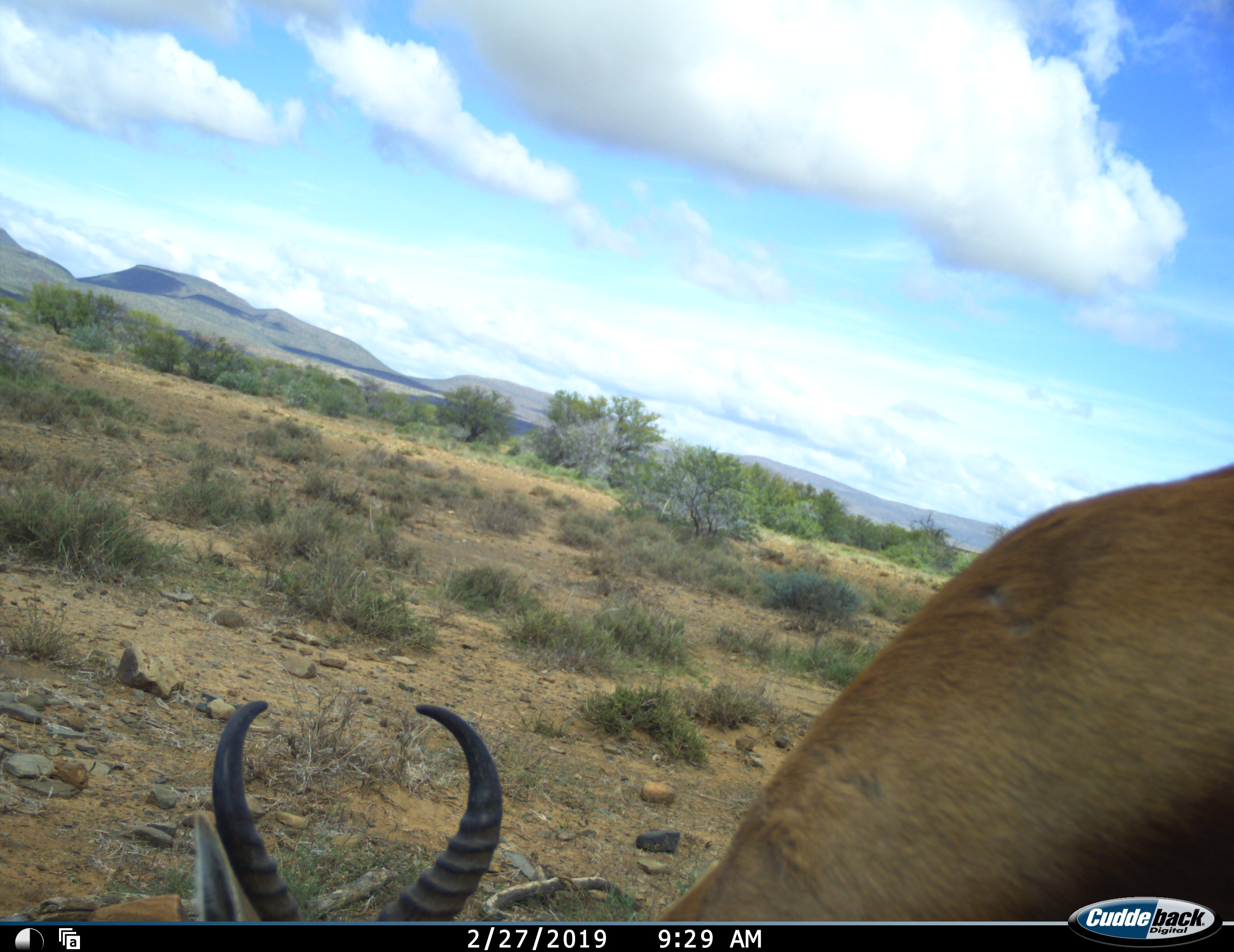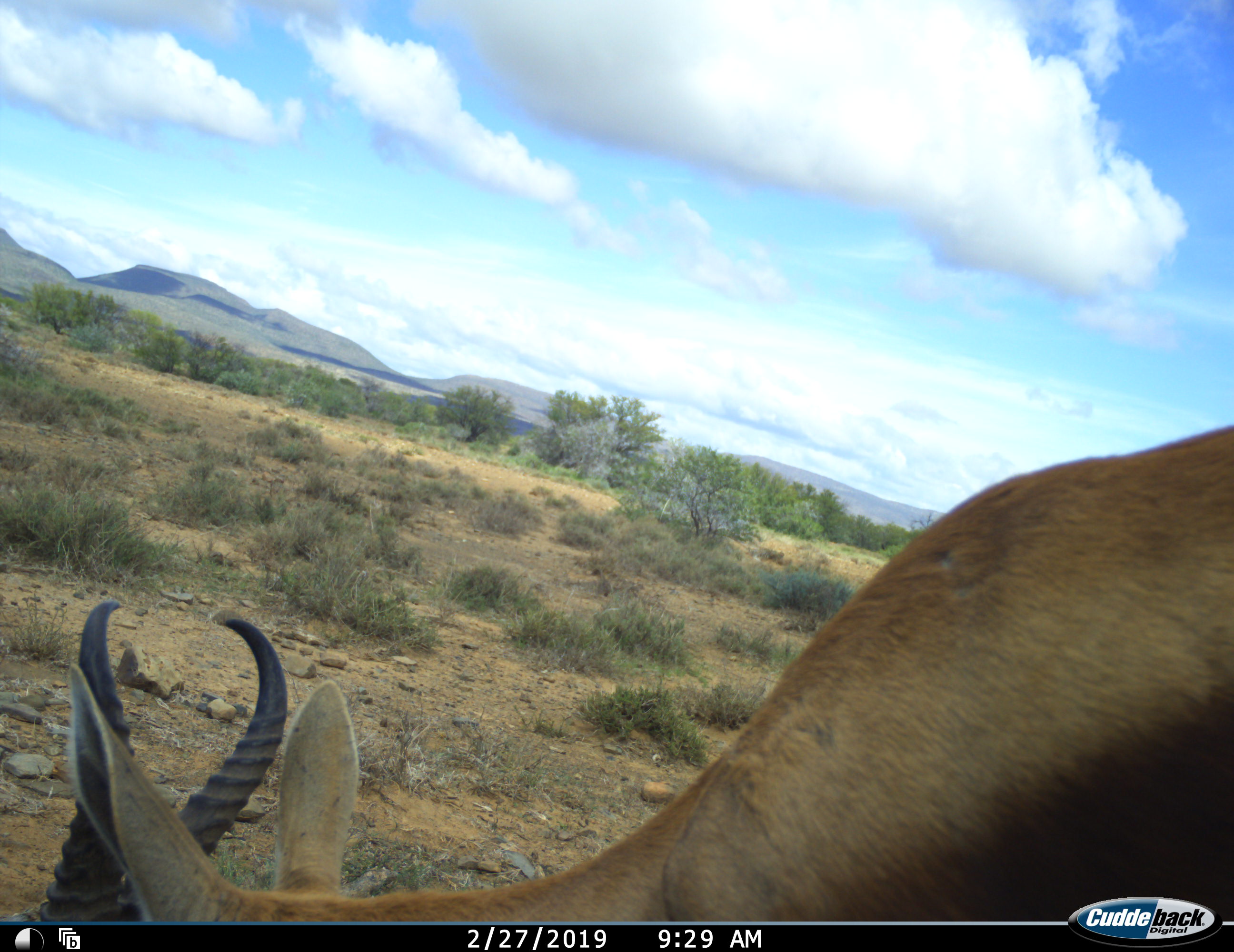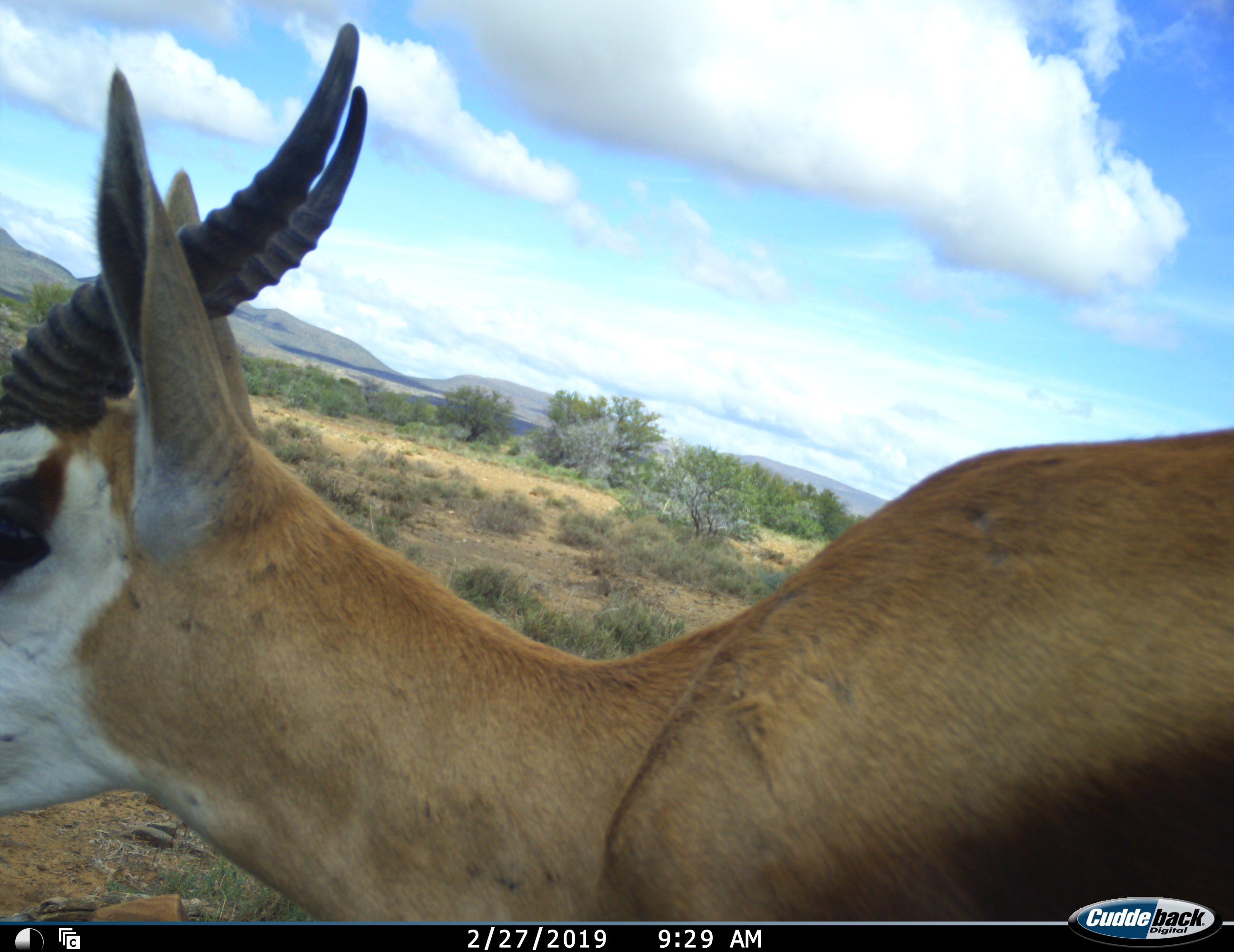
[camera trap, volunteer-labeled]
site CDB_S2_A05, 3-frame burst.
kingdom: Animalia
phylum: Chordata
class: Mammalia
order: Artiodactyla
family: Bovidae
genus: Antidorcas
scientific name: Antidorcas marsupialis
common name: springbok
Springbok (Antidorcas marsupialis), count 1. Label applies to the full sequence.